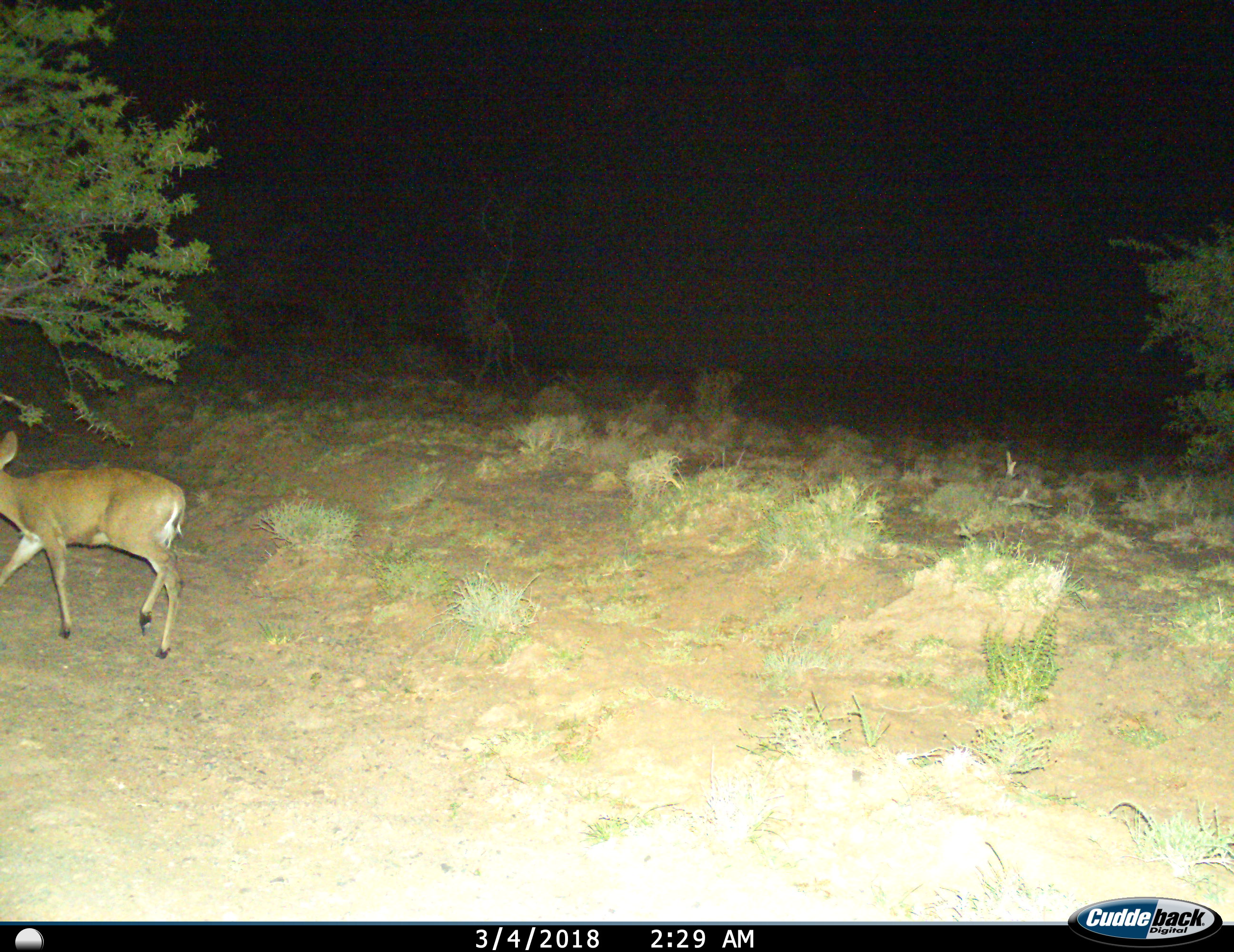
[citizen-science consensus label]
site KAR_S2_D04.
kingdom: Animalia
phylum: Chordata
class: Mammalia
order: Artiodactyla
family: Bovidae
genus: Sylvicapra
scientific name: Sylvicapra grimmia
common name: common duiker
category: duikercommongrey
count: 1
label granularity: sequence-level